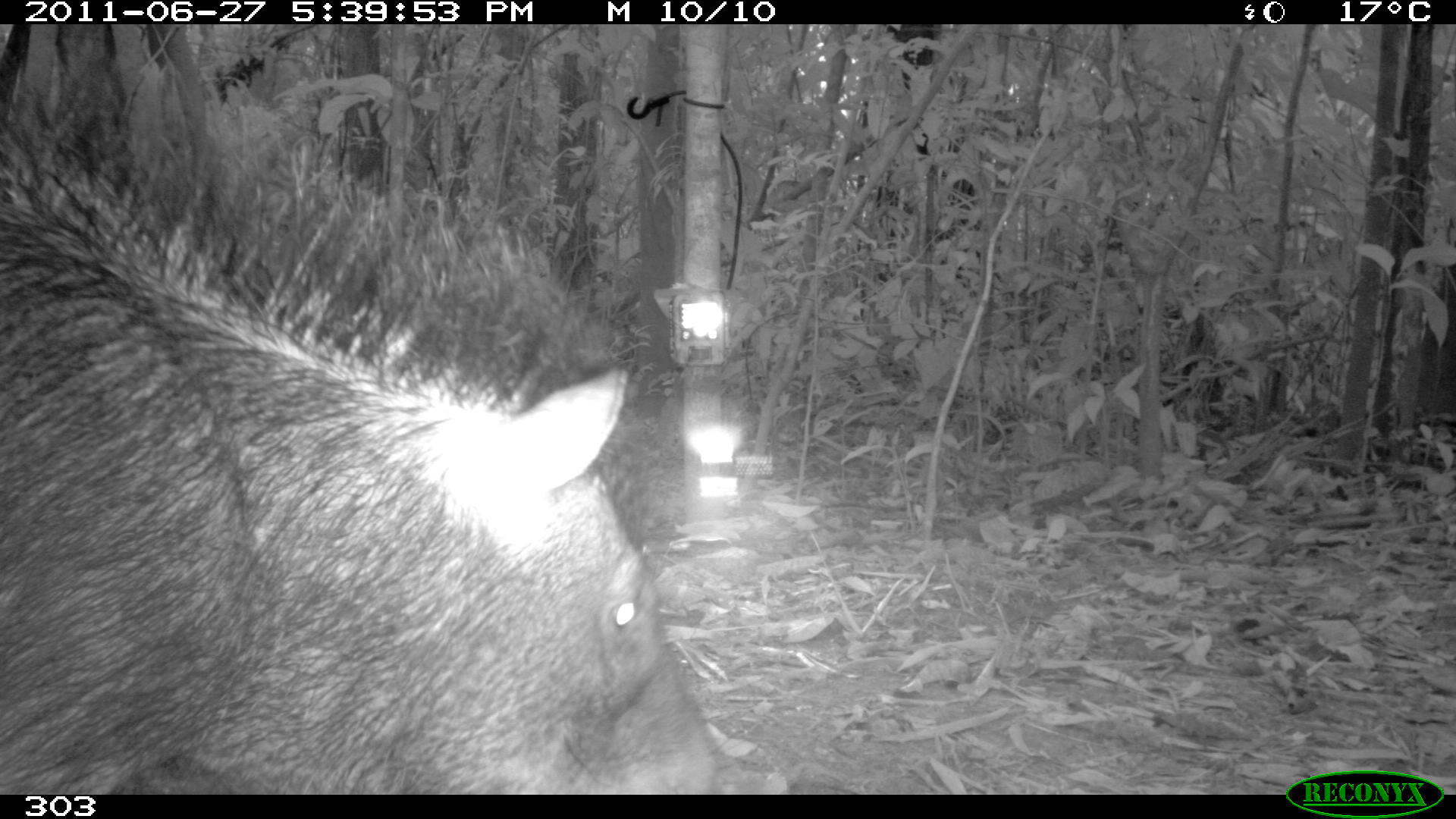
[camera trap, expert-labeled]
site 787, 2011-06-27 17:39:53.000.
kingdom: Animalia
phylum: Chordata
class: Mammalia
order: Artiodactyla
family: Tayassuidae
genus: Tayassu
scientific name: Tayassu pecari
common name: white-lipped peccary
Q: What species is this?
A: Tayassu pecari (white-lipped peccary).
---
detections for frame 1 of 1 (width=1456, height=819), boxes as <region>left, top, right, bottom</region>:
tayassu pecari: <region>0, 52, 718, 790</region>